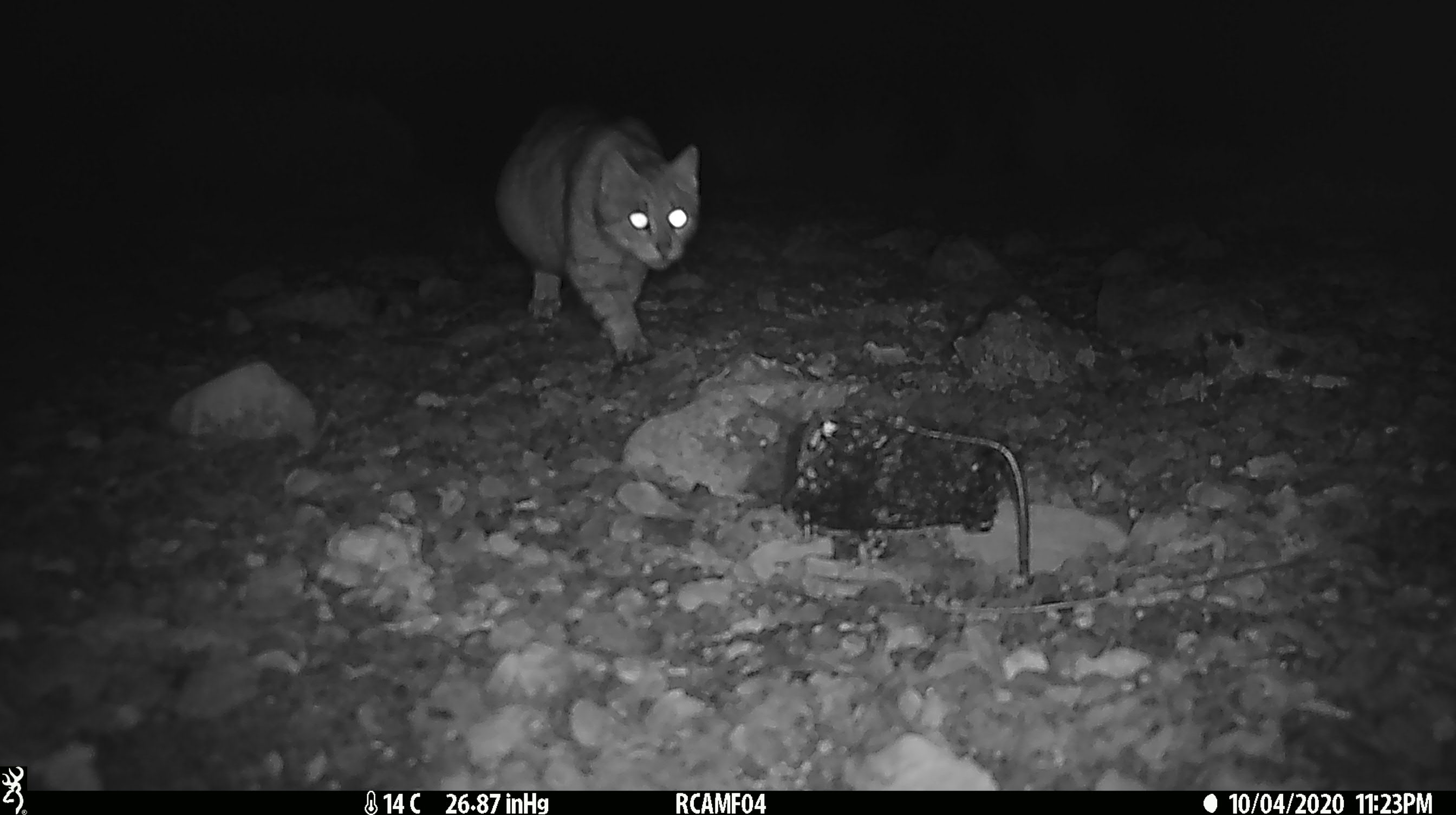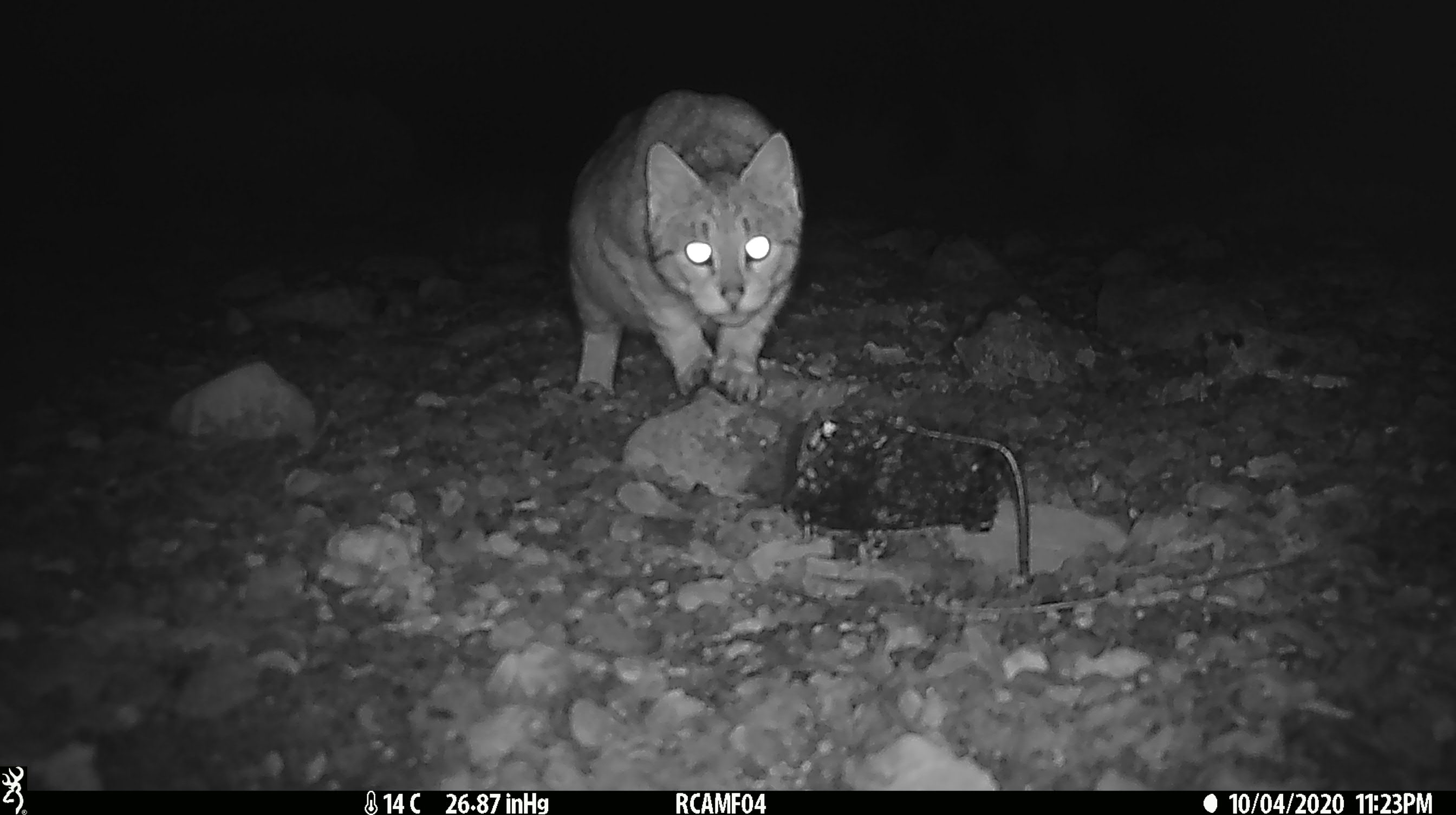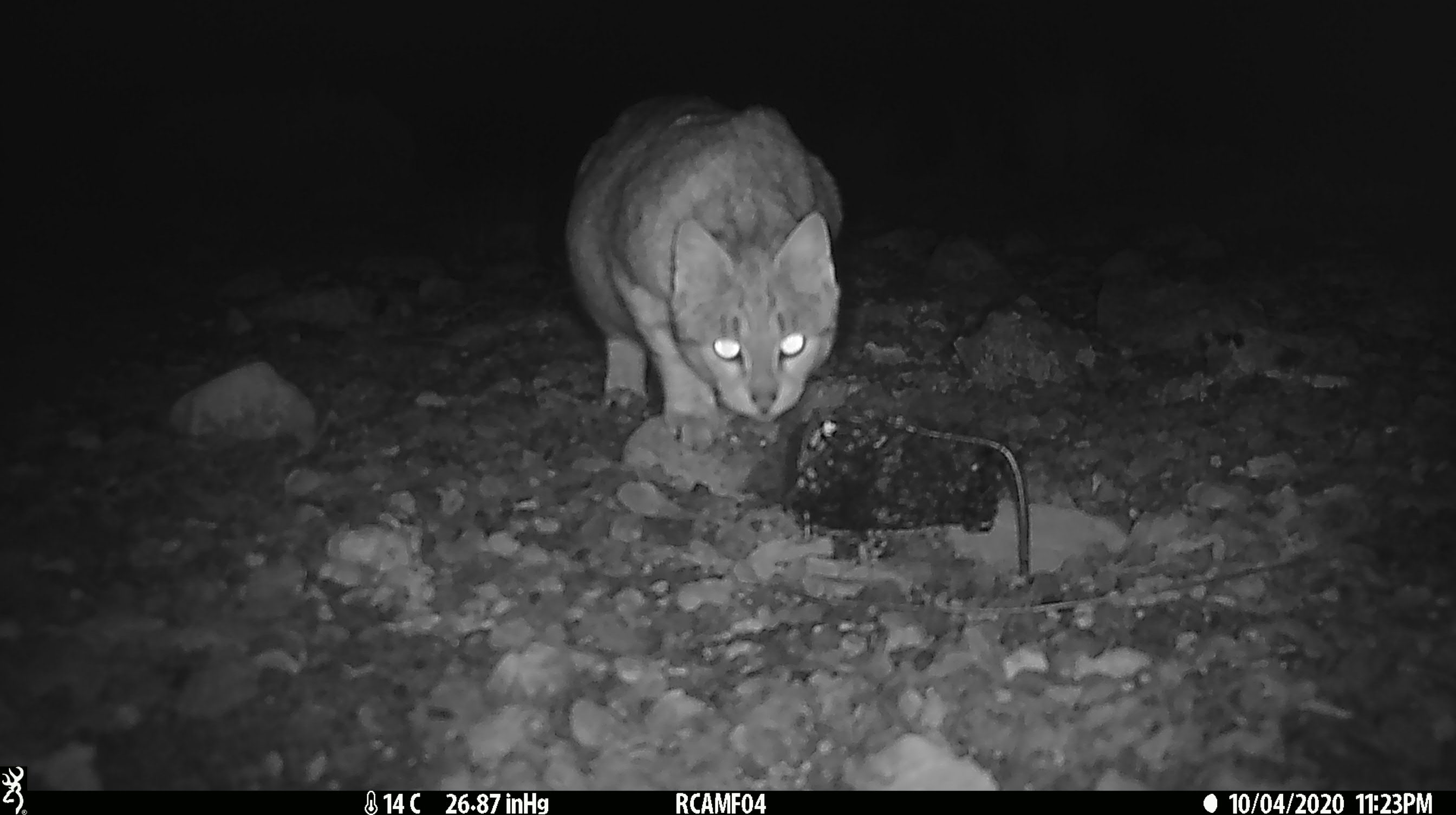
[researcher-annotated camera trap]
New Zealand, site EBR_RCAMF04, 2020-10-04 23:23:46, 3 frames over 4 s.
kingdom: Animalia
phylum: Chordata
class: Mammalia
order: Carnivora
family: Felidae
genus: Felis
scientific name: Felis catus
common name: domestic cat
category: cat